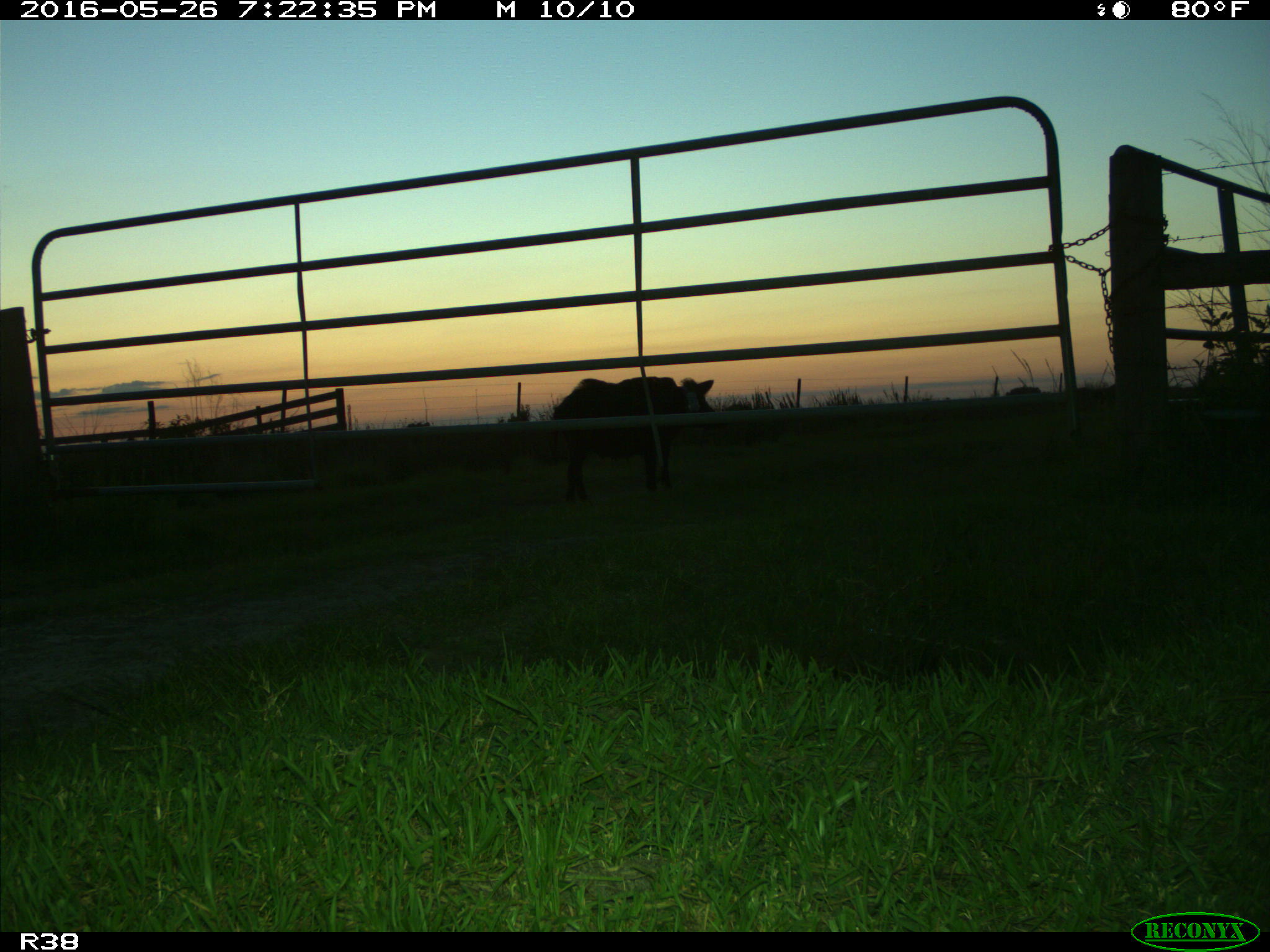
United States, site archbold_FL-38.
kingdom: Animalia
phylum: Chordata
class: Mammalia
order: Artiodactyla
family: Suidae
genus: Sus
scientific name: Sus scrofa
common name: wild boar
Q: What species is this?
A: Sus scrofa (wild boar).